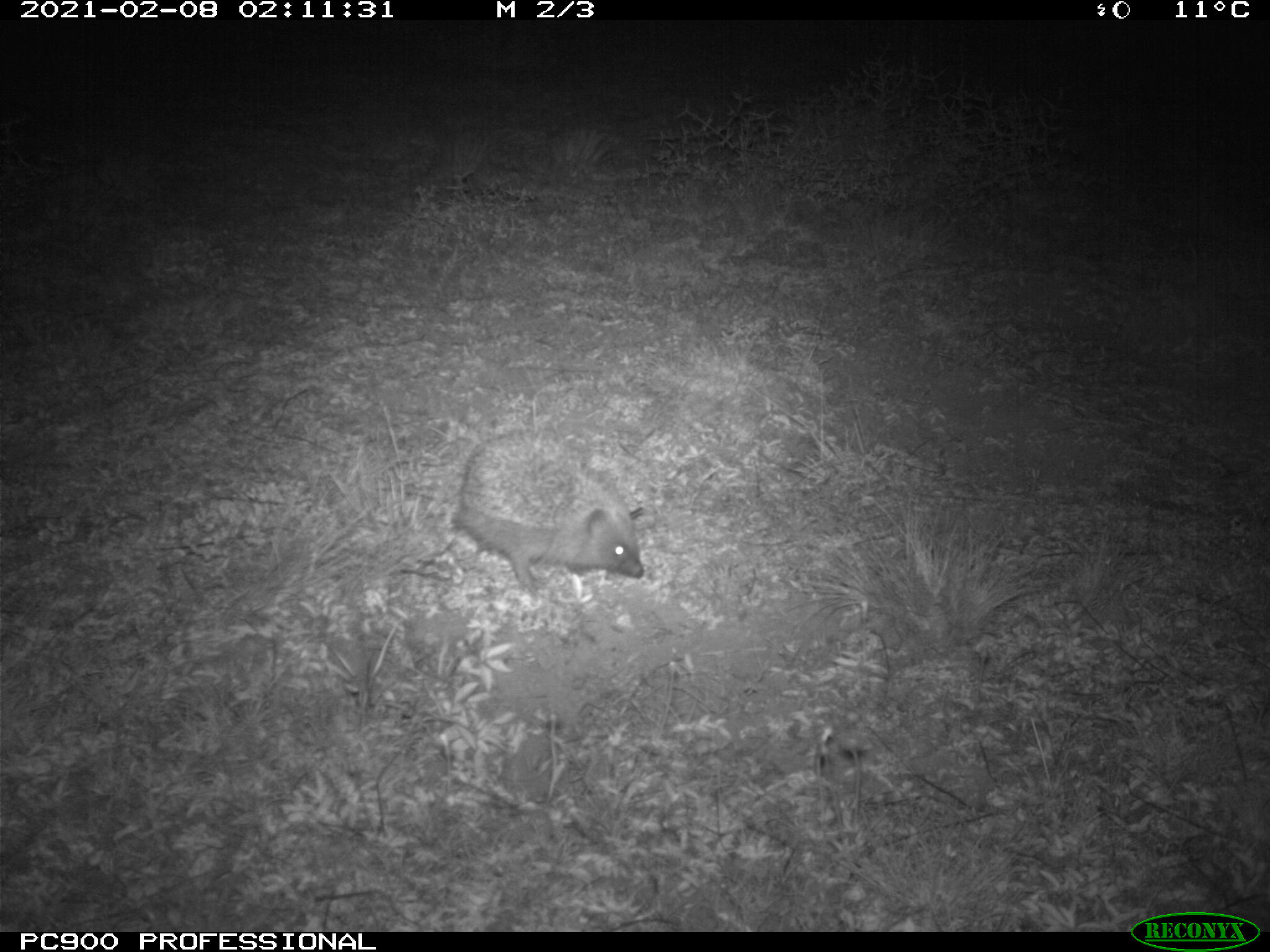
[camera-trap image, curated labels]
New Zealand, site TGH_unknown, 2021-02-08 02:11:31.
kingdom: Animalia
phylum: Chordata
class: Mammalia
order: Eulipotyphla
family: Erinaceidae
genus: Erinaceus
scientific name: Erinaceus europaeus europaeus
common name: european hedgehog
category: hedgehog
Hedgehog (european hedgehog) (Erinaceus europaeus europaeus).